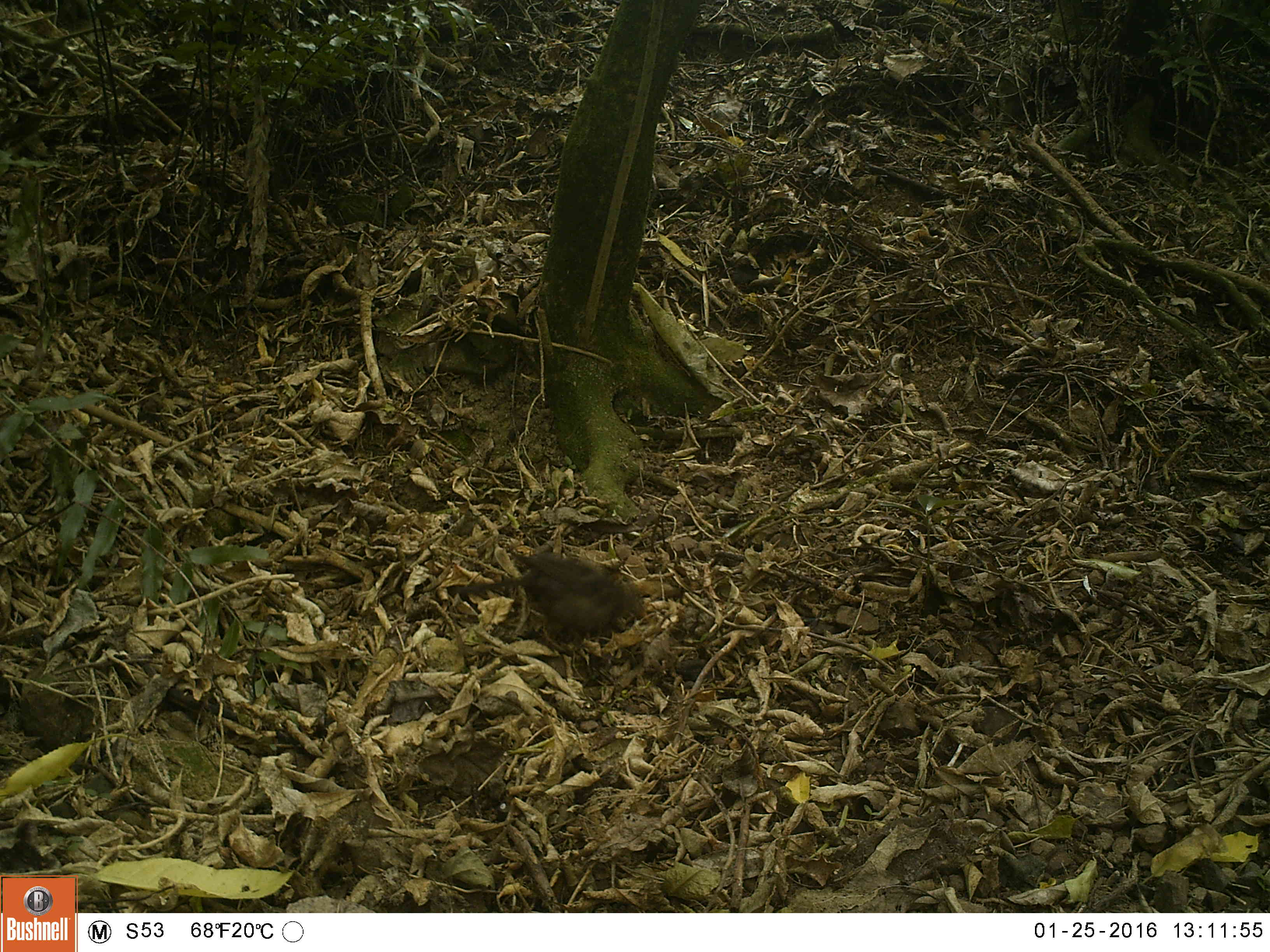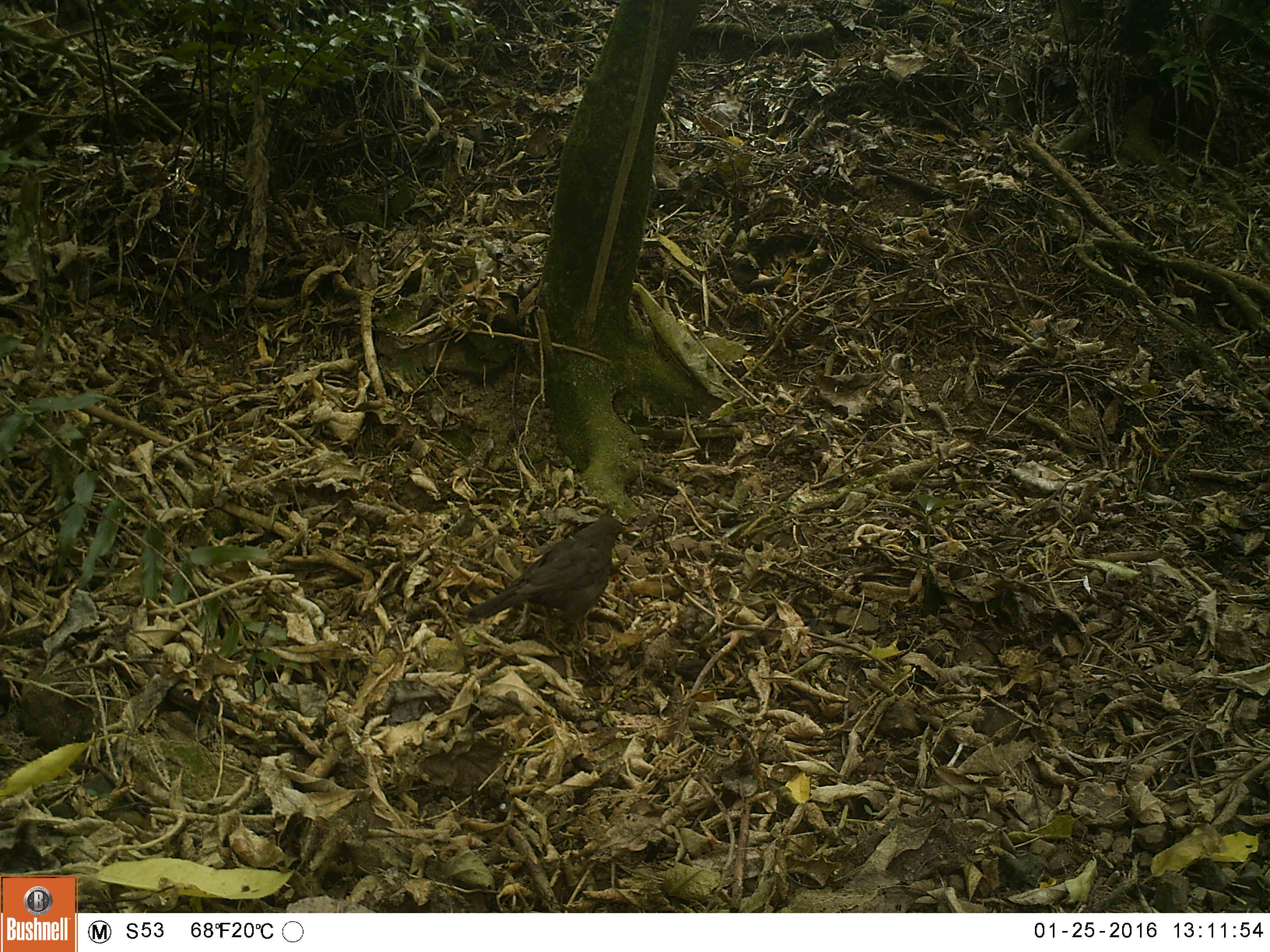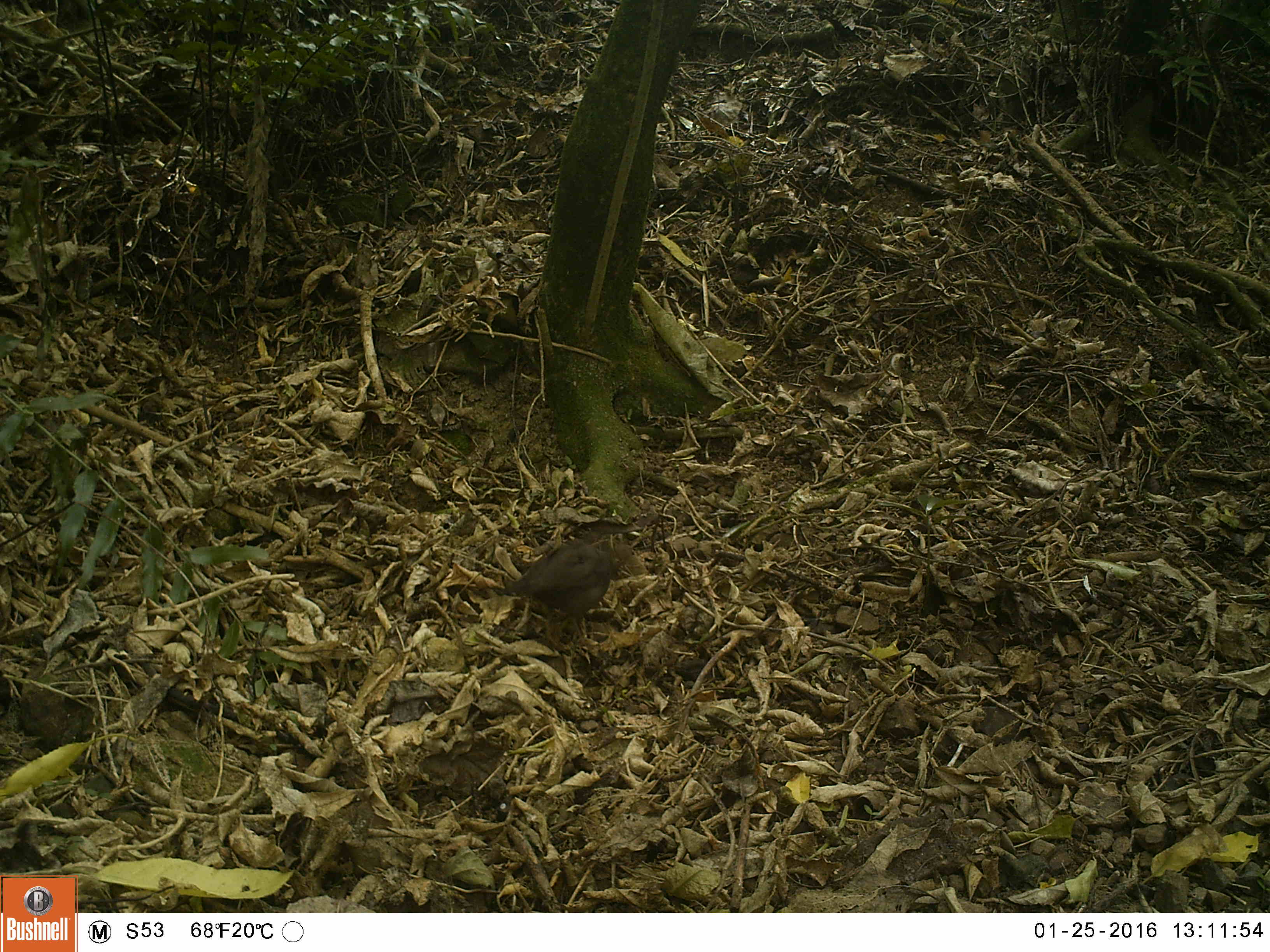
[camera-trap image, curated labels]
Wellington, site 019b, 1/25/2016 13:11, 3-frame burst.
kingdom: Animalia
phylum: Chordata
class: Aves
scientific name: Aves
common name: bird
Bird (Aves).